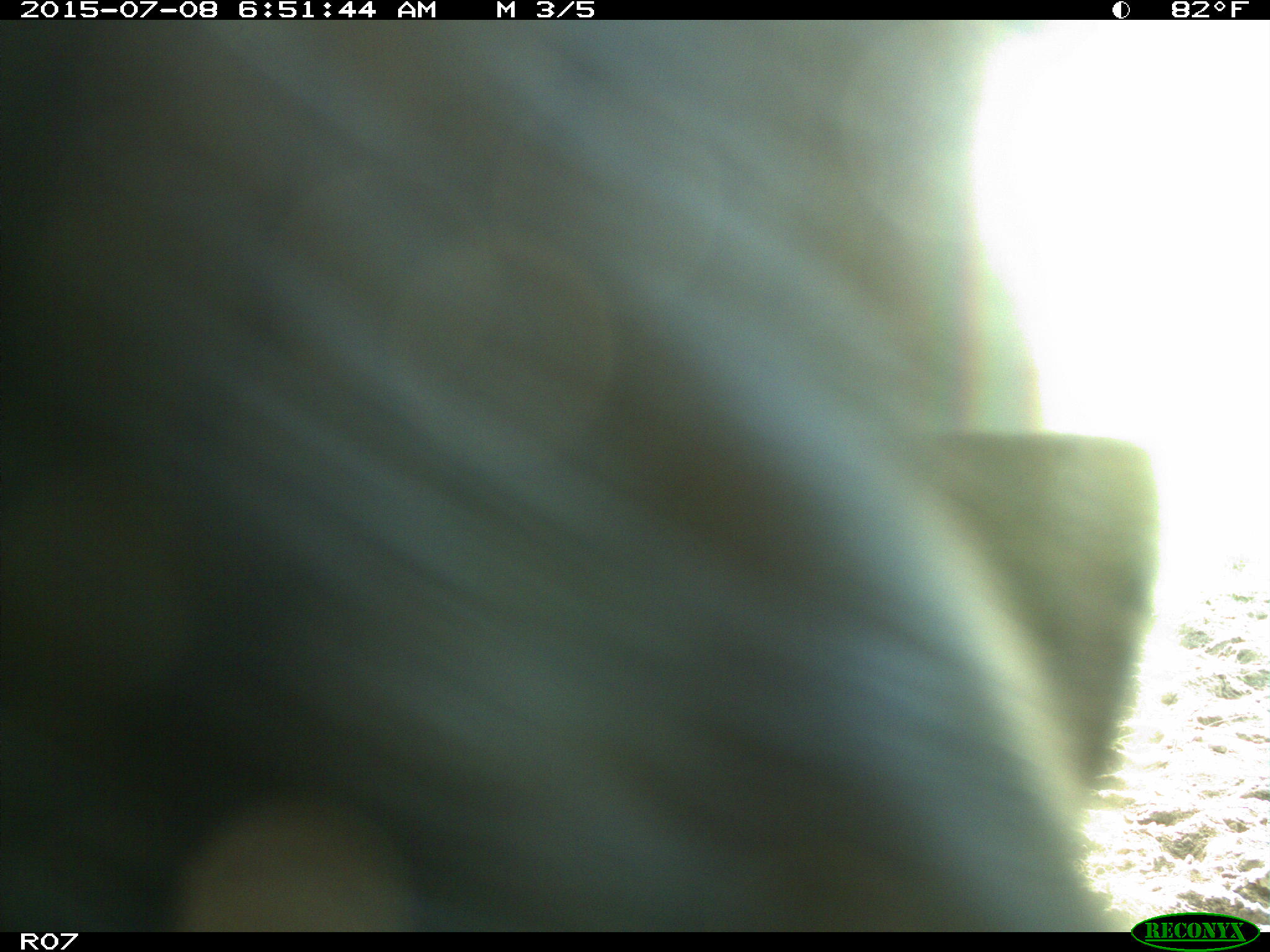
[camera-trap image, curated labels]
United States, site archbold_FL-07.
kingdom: Animalia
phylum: Chordata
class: Mammalia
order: Artiodactyla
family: Bovidae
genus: Bos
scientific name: Bos taurus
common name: domestic cow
Bos taurus (domestic cow).